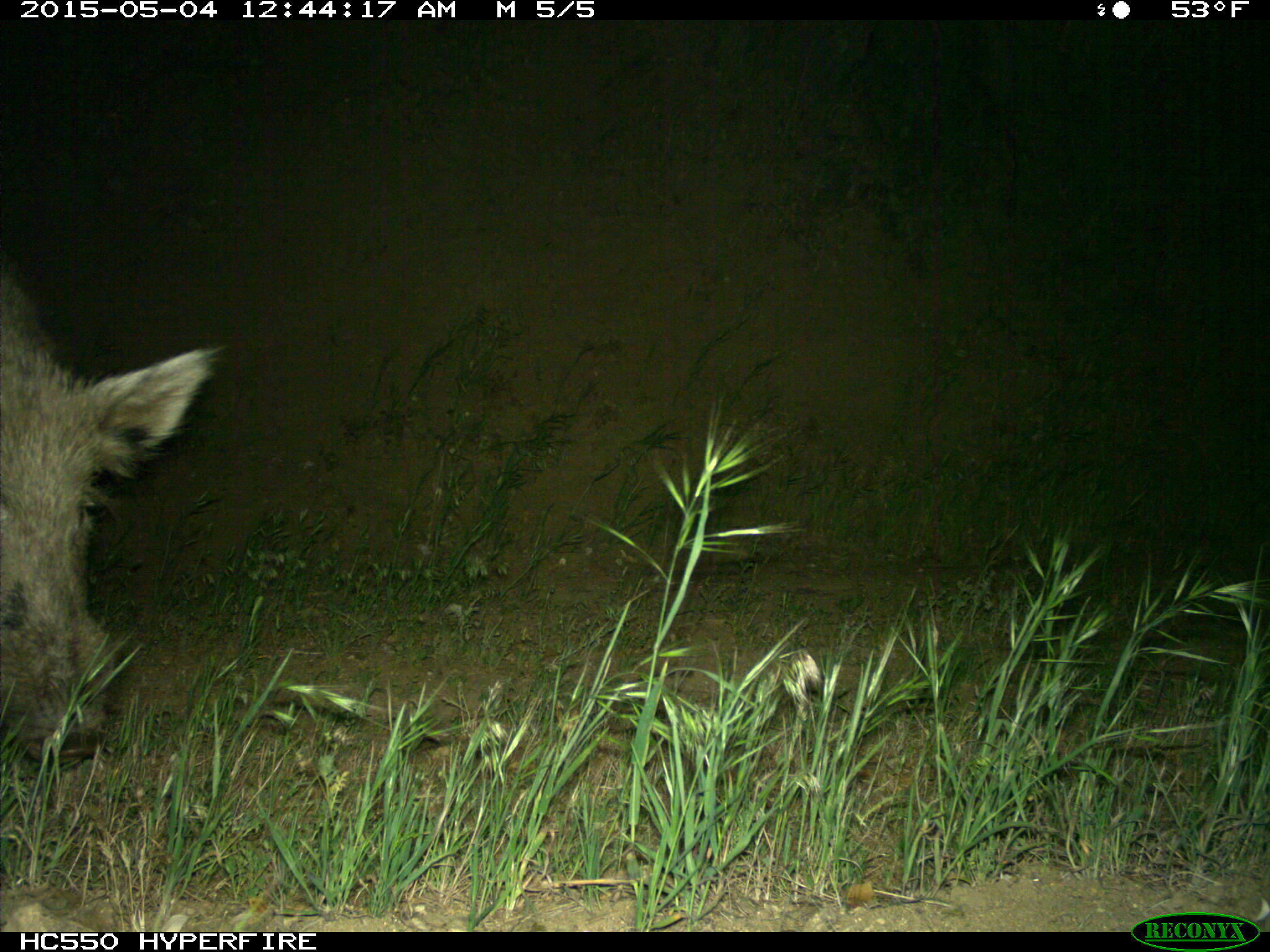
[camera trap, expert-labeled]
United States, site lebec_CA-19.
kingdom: Animalia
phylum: Chordata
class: Mammalia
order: Artiodactyla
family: Suidae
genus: Sus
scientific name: Sus scrofa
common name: wild boar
Sus scrofa (wild boar).